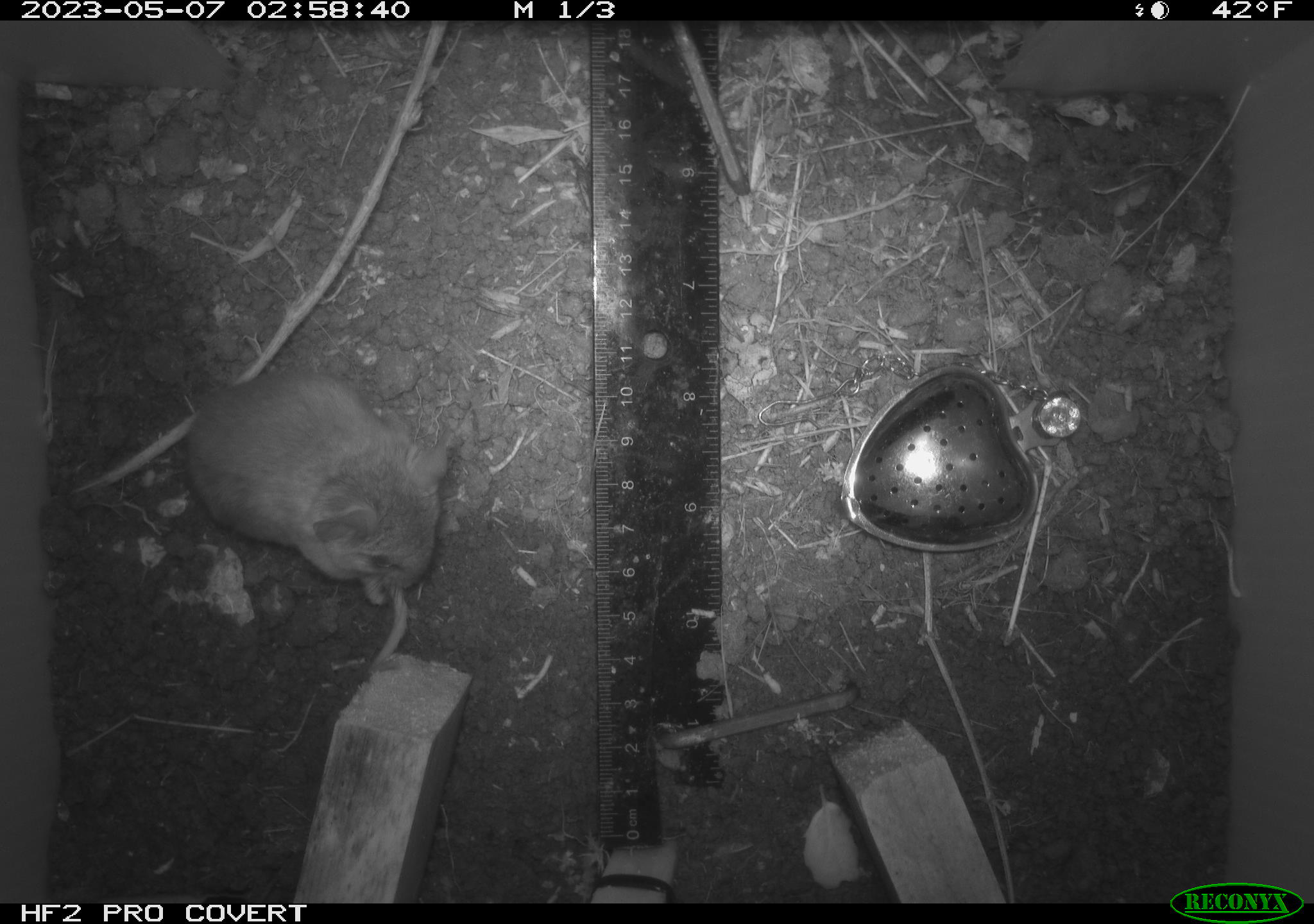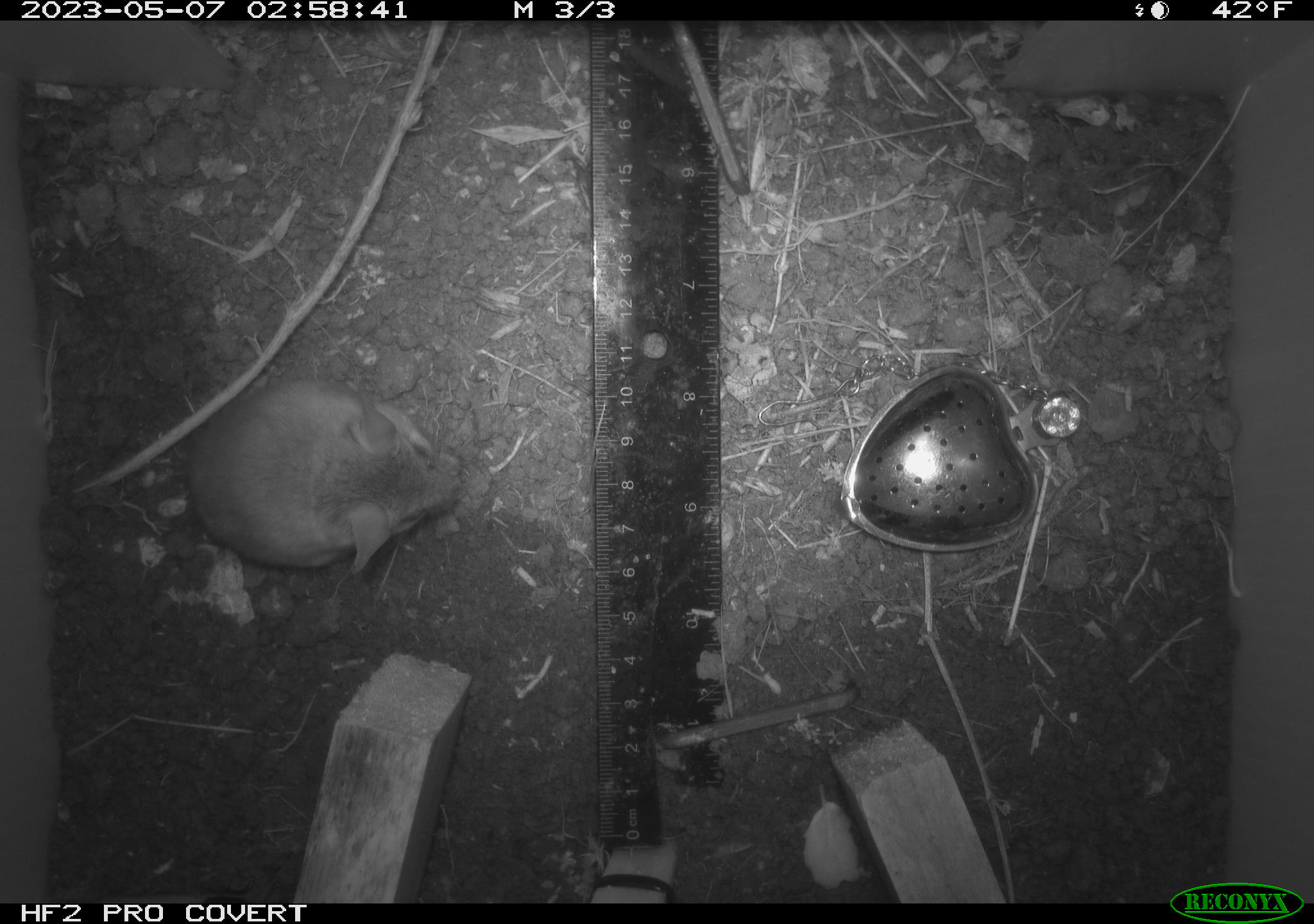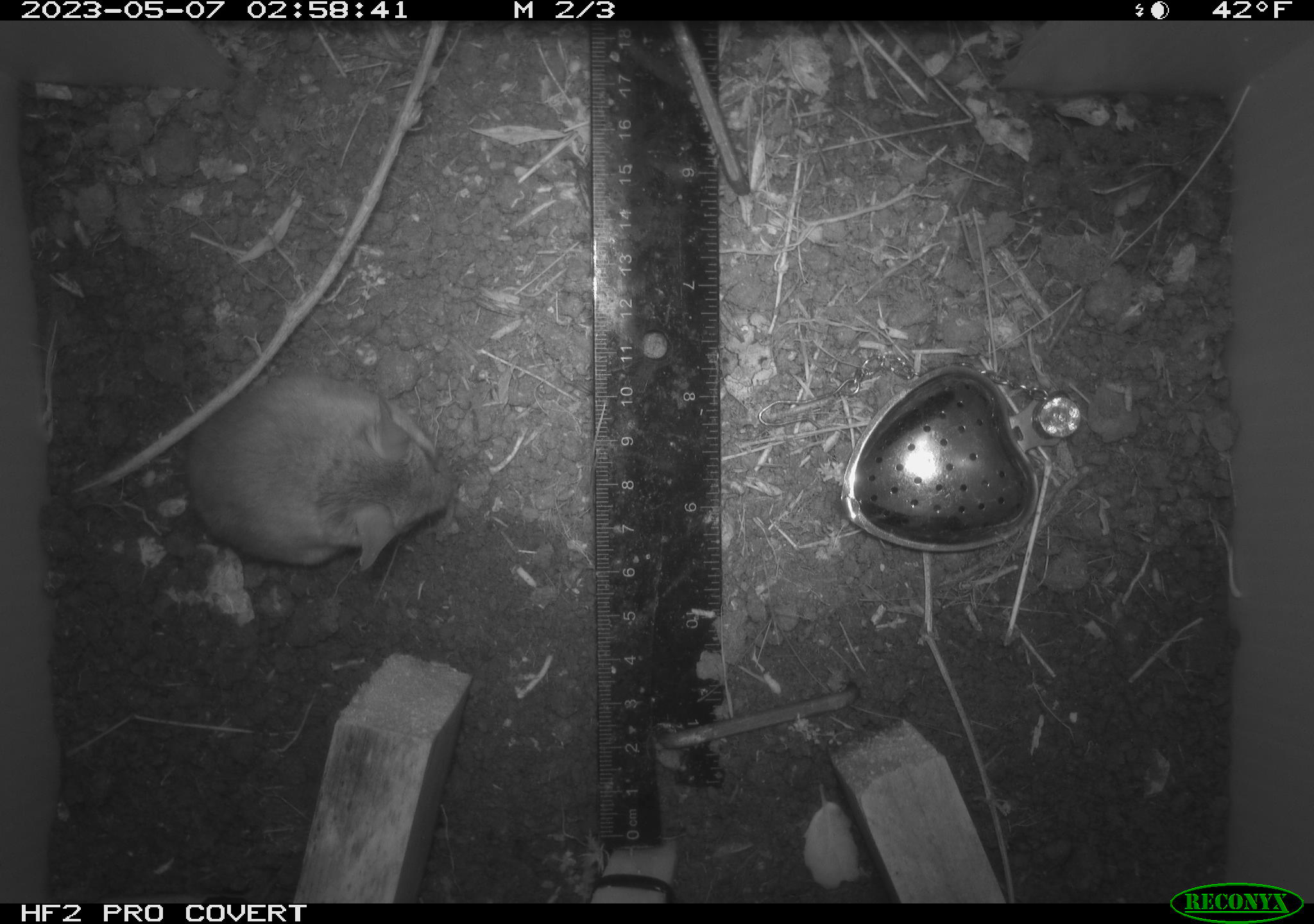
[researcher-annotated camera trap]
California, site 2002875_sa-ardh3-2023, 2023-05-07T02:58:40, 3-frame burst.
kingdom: Animalia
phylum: Chordata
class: Mammalia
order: Rodentia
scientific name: Rodentia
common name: mouse species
Mouse species (Rodentia).